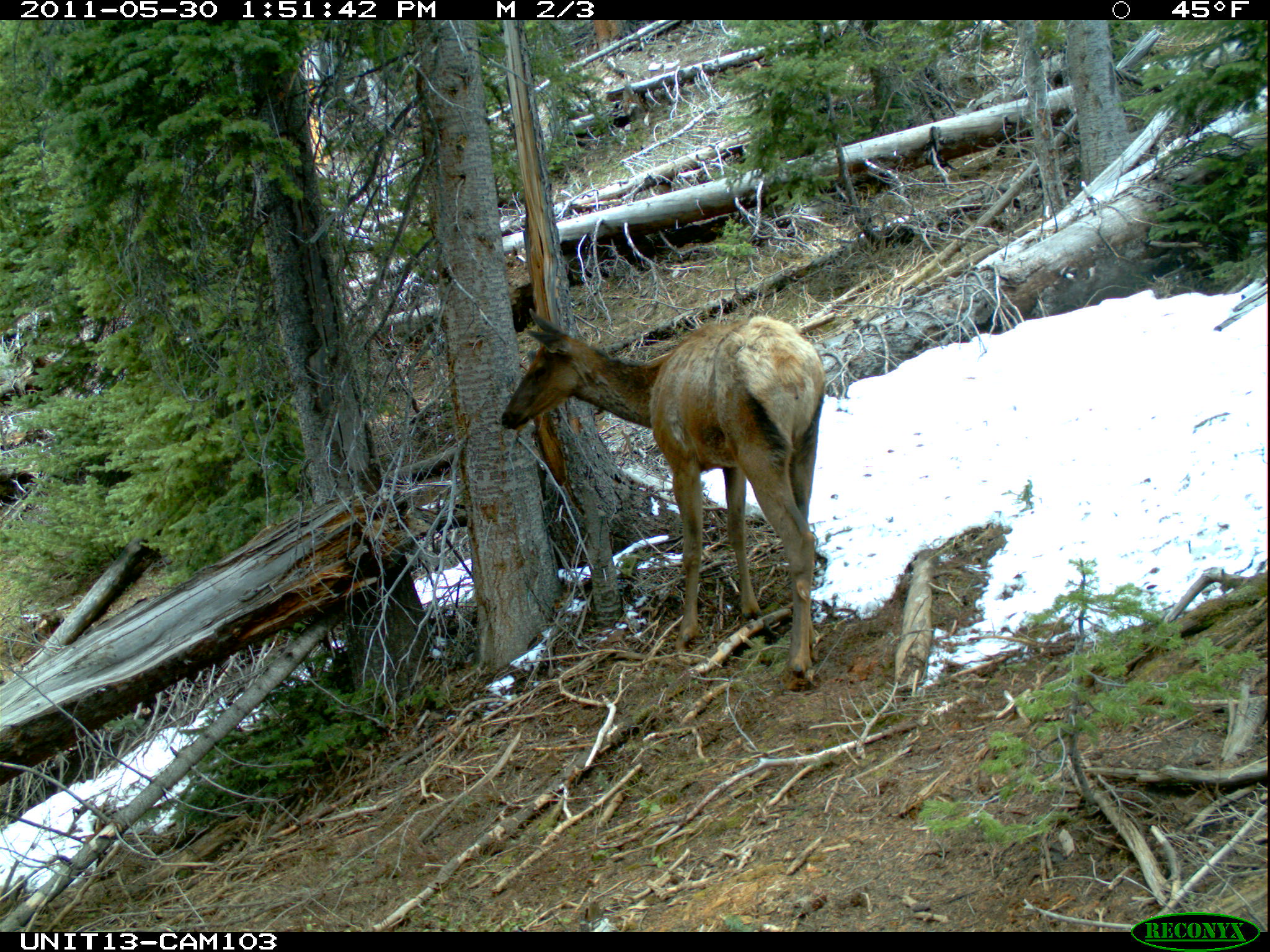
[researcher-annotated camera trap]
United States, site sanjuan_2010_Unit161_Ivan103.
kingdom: Animalia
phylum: Chordata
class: Mammalia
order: Artiodactyla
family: Cervidae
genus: Cervus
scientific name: Cervus elaphus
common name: red deer